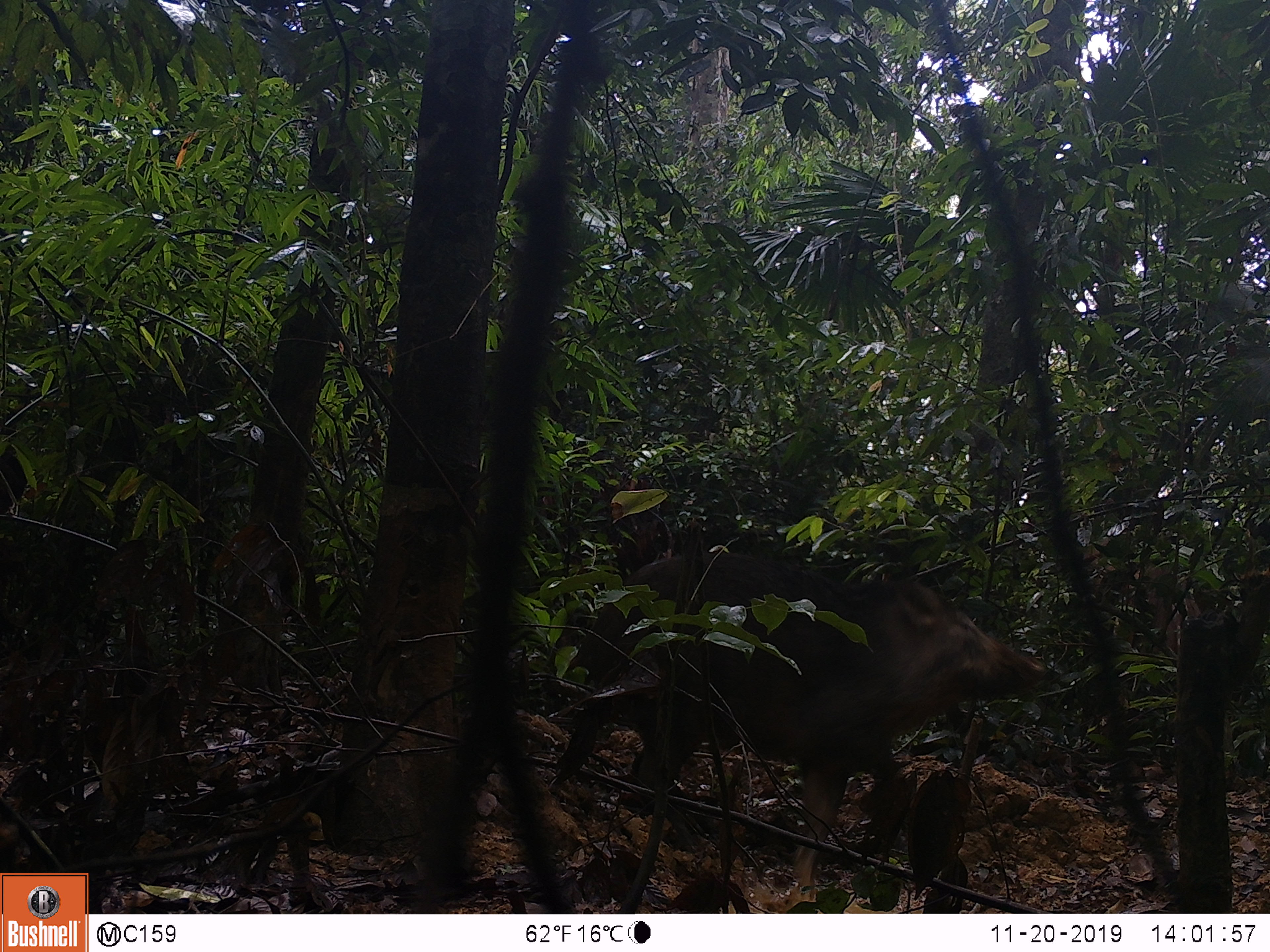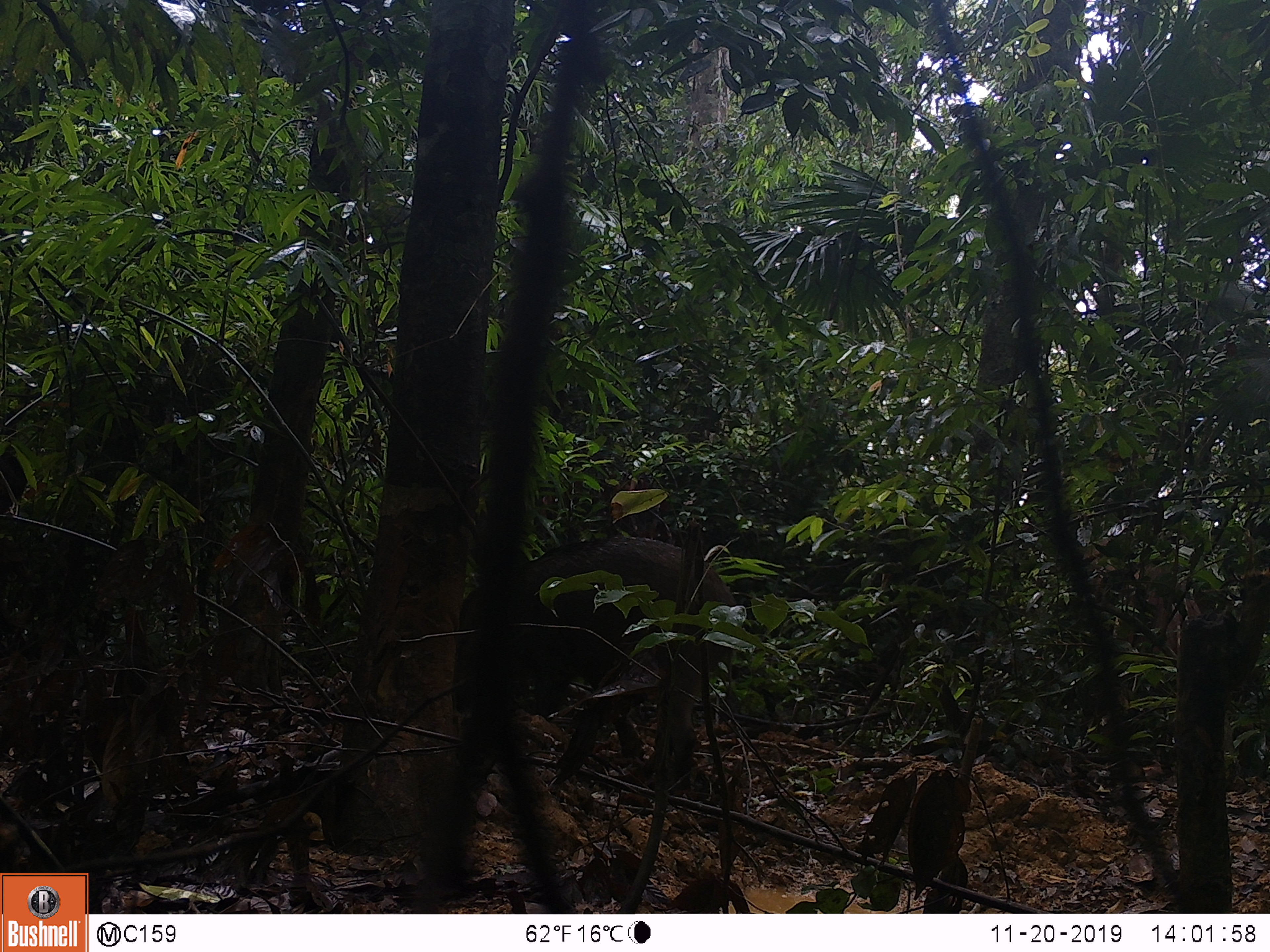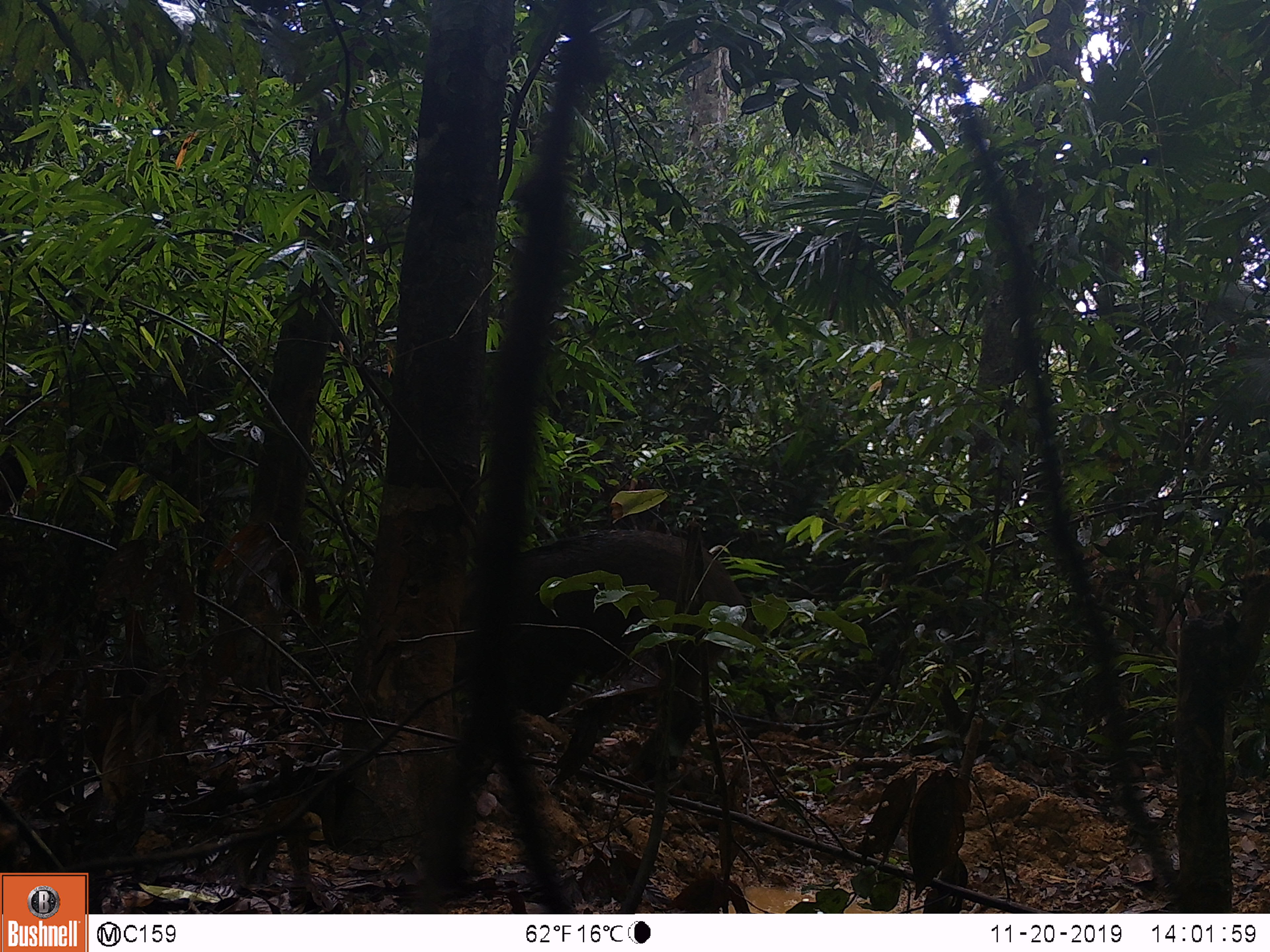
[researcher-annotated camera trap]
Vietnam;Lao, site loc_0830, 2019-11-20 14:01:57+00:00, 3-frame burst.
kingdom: Animalia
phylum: Chordata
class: Mammalia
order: Artiodactyla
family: Suidae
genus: Sus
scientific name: Sus scrofa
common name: eurasian wild pig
Eurasian wild pig (Sus scrofa). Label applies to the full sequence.